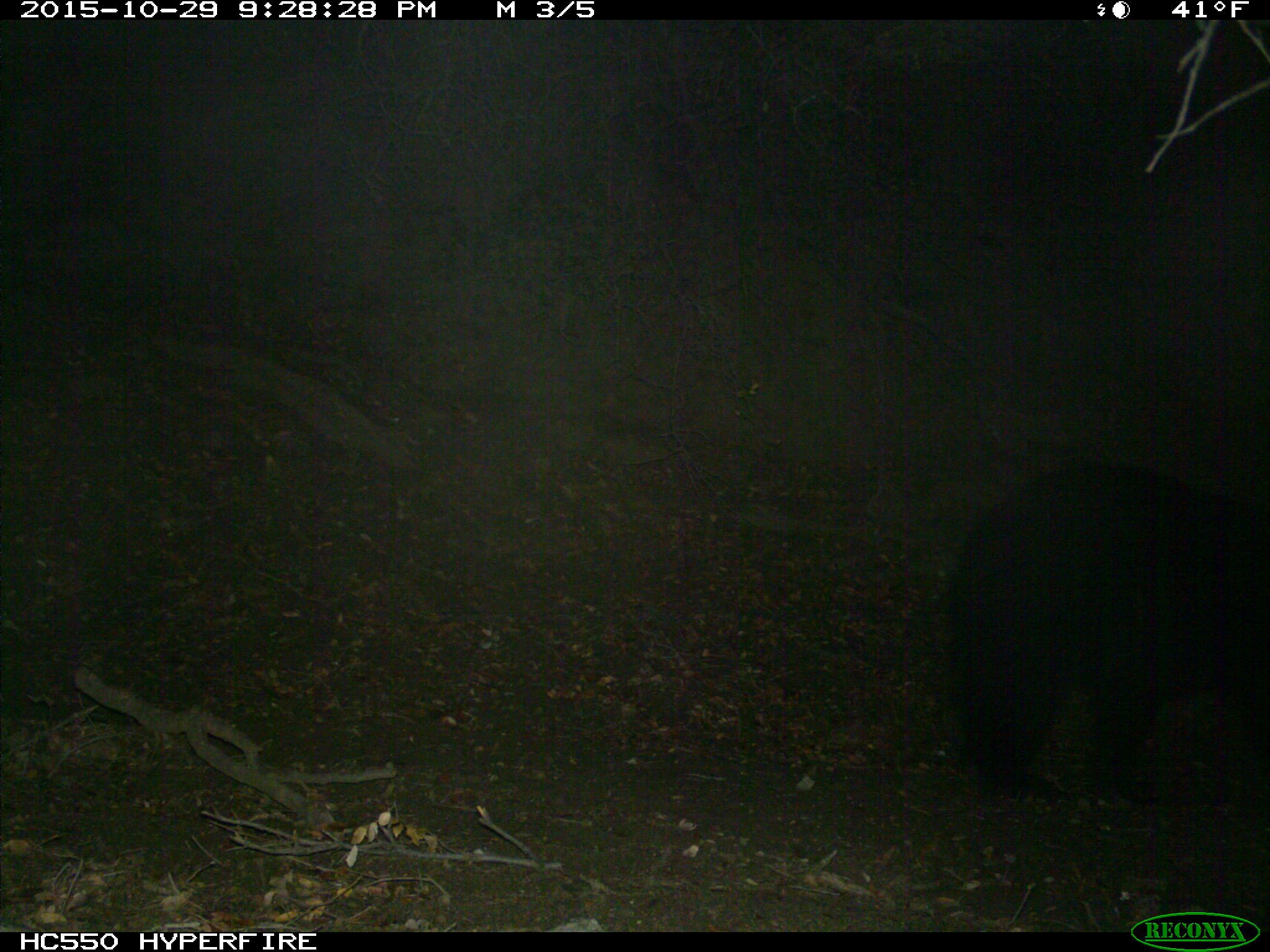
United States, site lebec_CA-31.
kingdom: Animalia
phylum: Chordata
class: Mammalia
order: Carnivora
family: Ursidae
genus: Ursus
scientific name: Ursus americanus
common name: american black bear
Ursus americanus (american black bear).